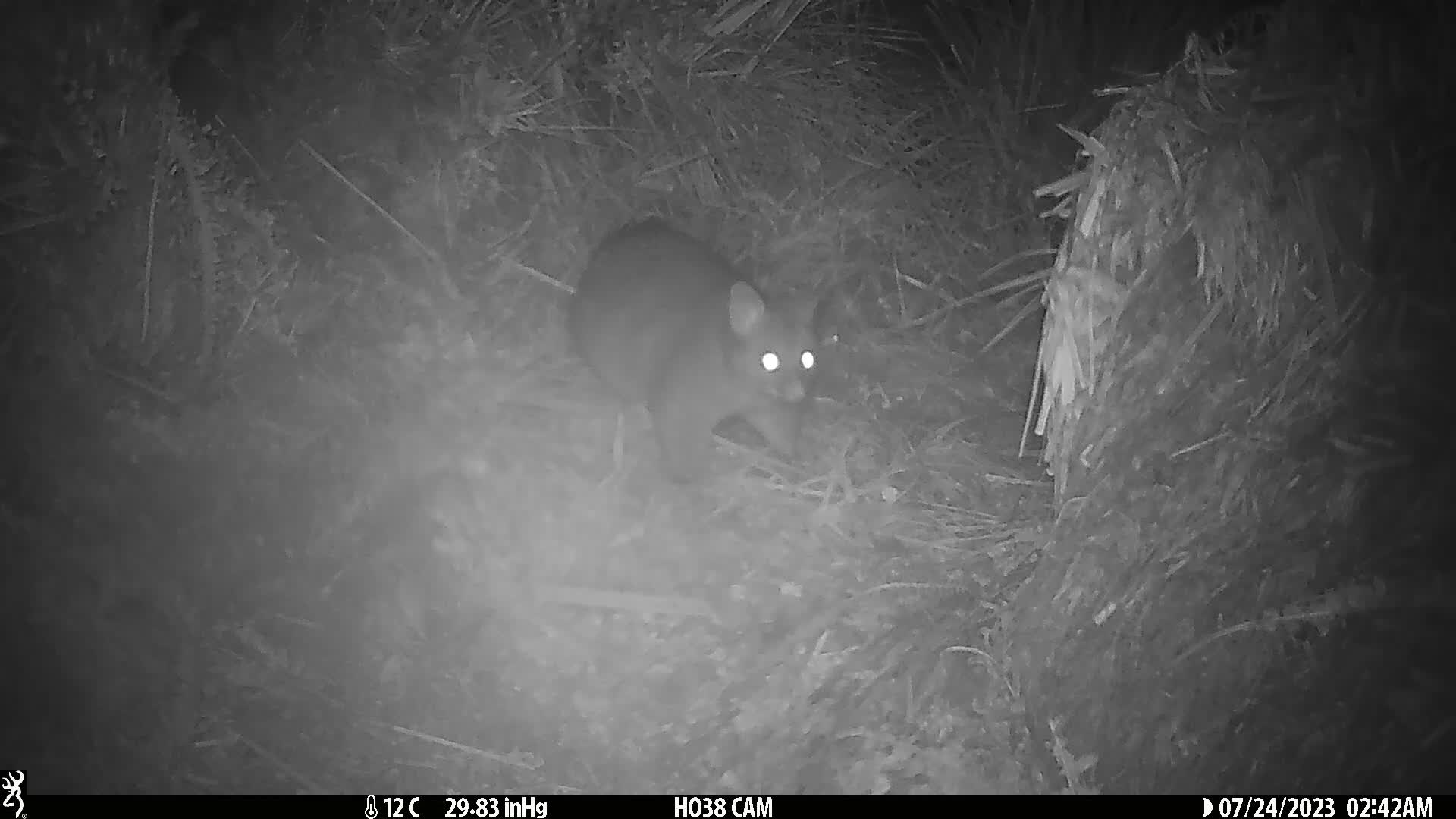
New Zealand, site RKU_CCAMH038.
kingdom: Animalia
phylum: Chordata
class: Mammalia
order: Diprotodontia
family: Phalangeridae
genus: Trichosurus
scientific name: Trichosurus vulpecula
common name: common brushtail possum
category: possum